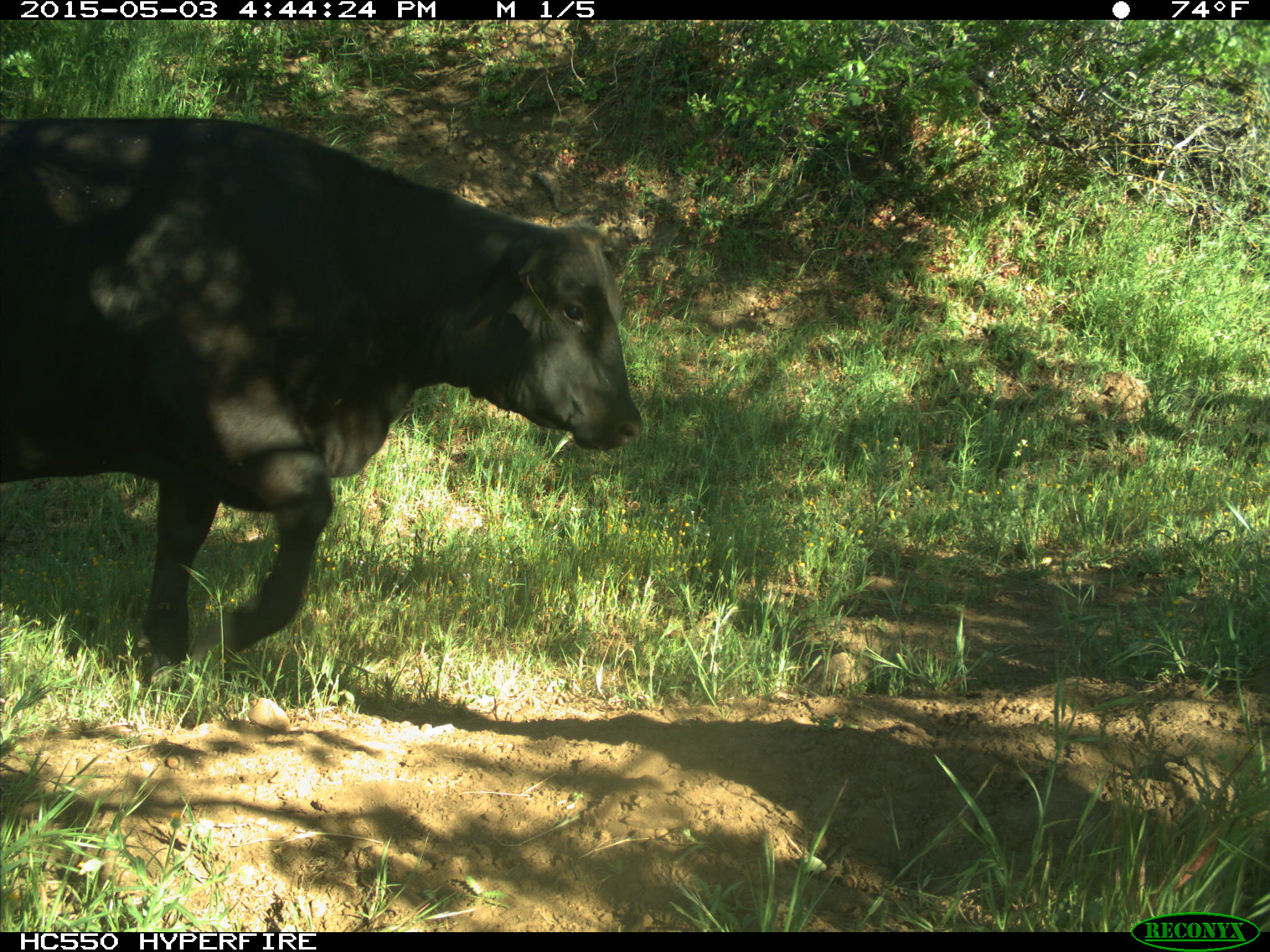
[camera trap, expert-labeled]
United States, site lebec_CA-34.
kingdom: Animalia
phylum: Chordata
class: Mammalia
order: Artiodactyla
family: Bovidae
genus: Bos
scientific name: Bos taurus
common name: domestic cow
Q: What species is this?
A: Bos taurus (domestic cow).